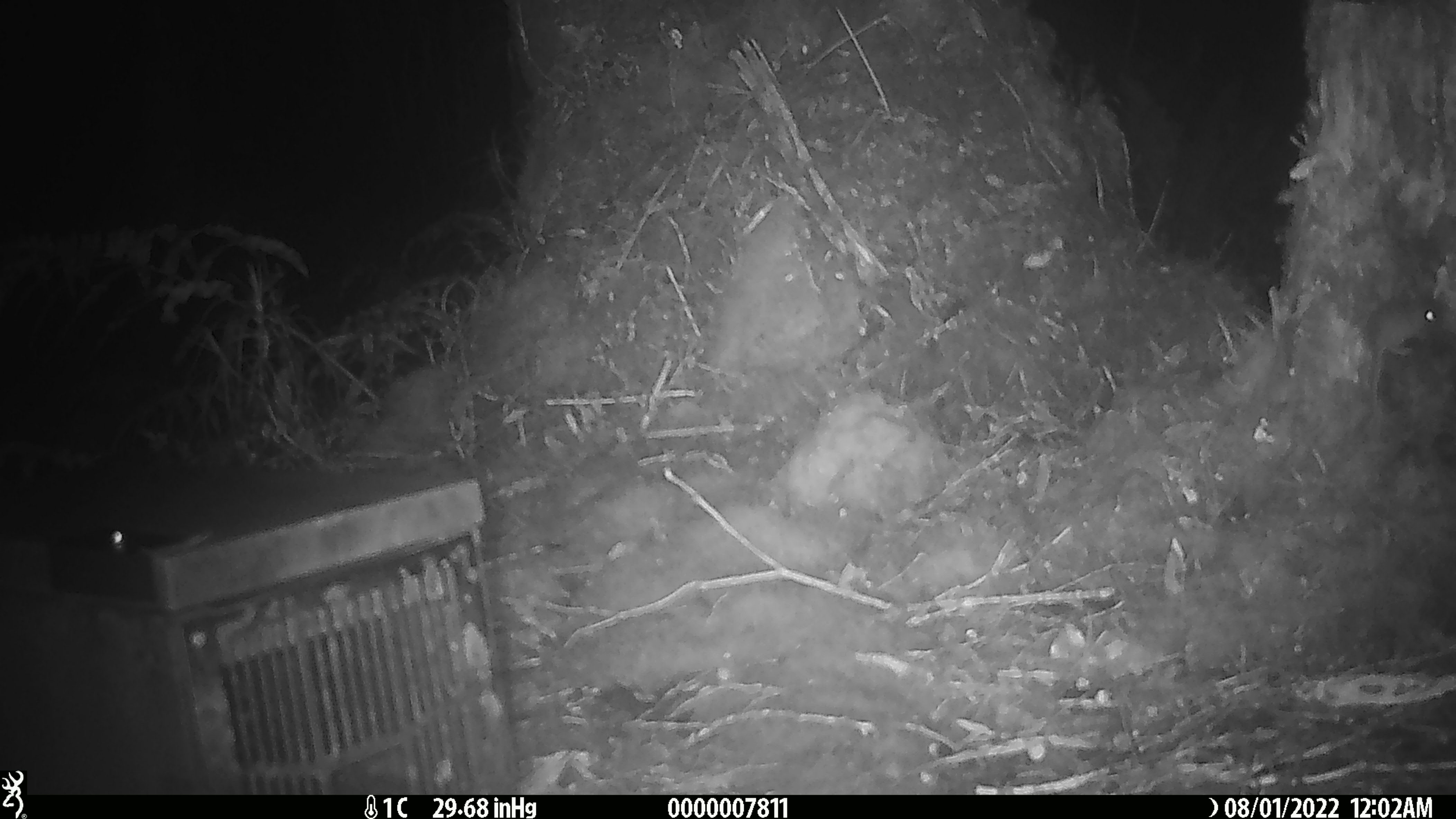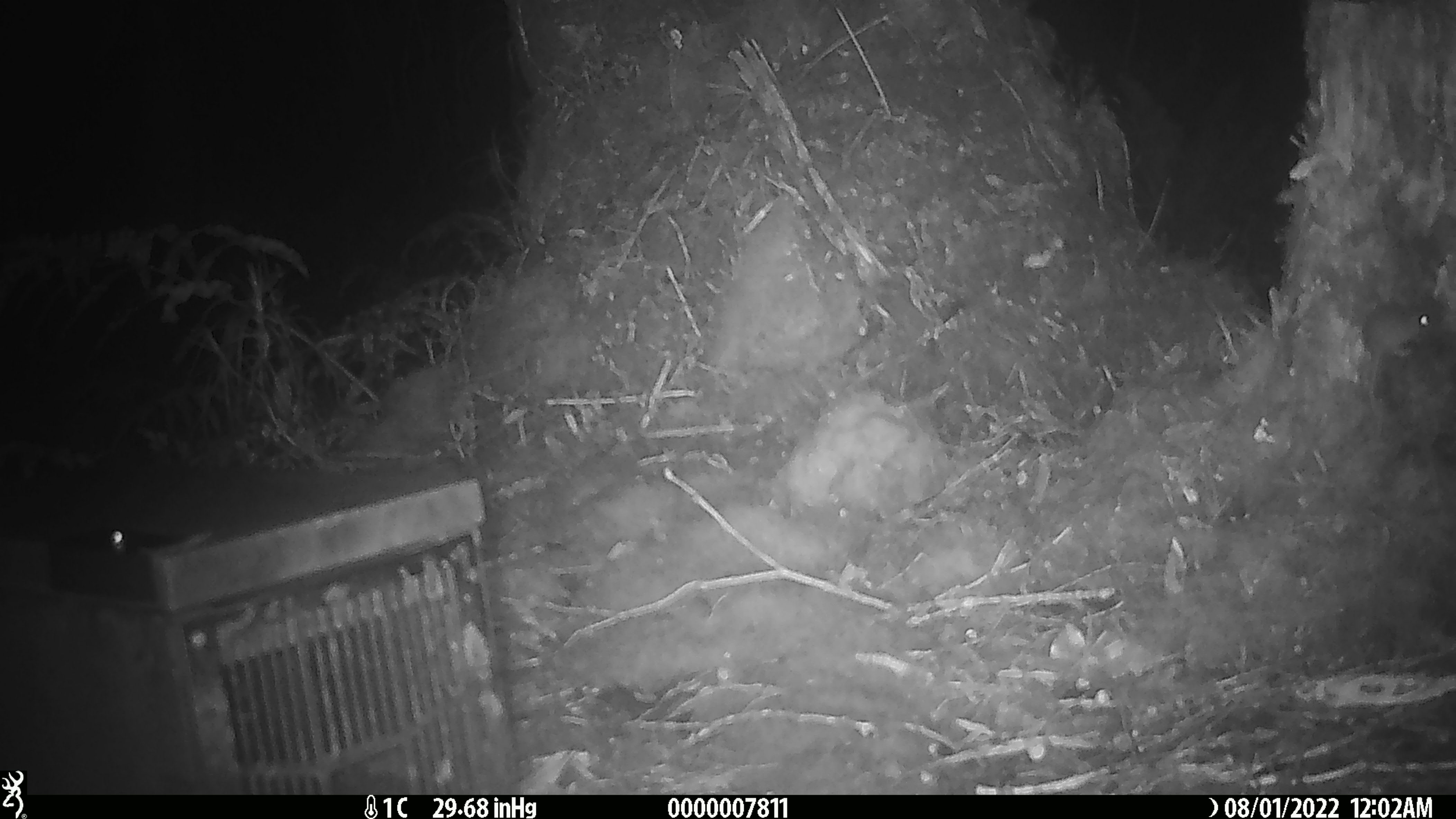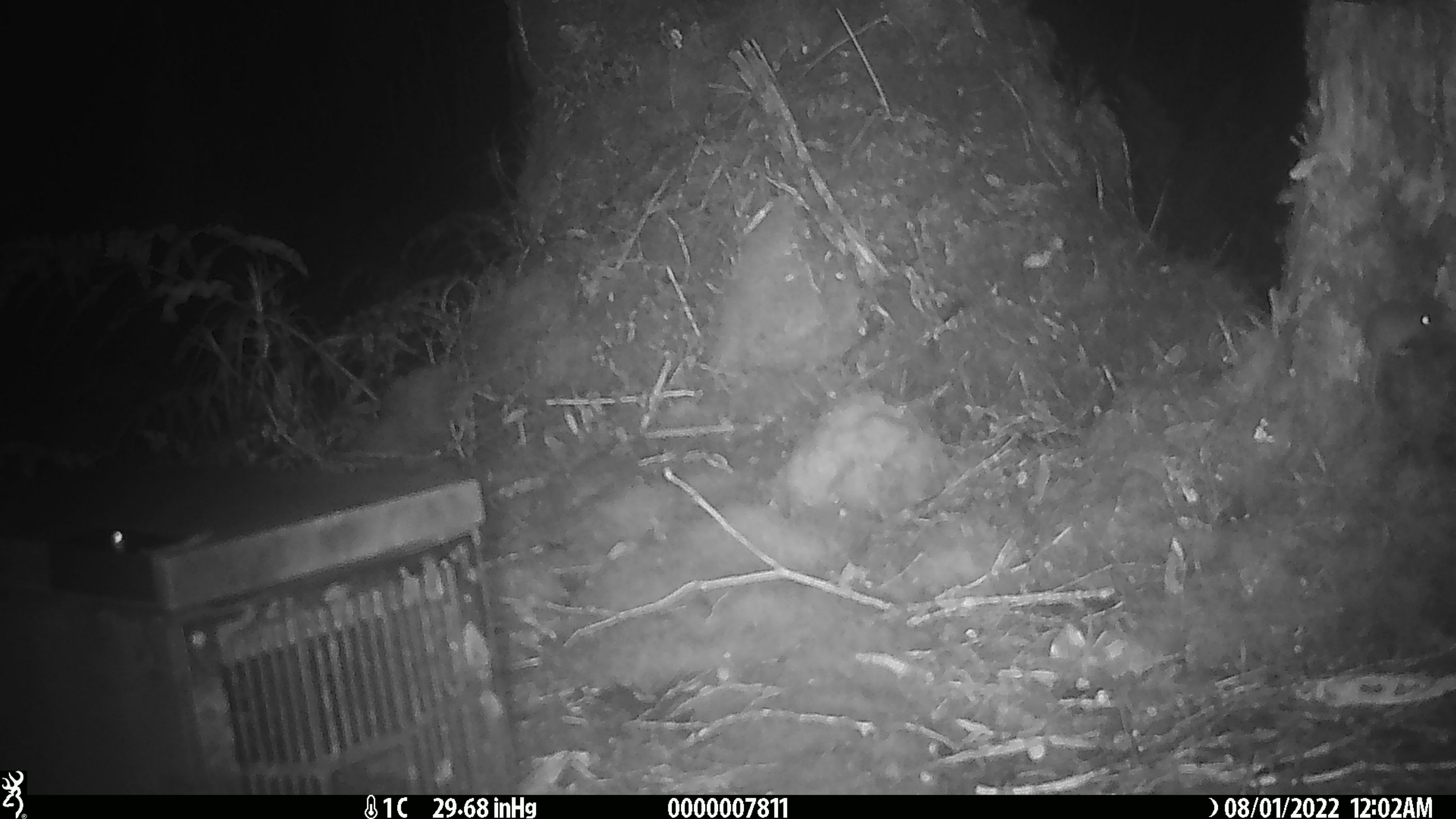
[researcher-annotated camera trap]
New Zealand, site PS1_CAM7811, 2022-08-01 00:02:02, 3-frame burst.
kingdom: Animalia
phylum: Chordata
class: Mammalia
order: Rodentia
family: Muridae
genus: Mus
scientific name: Mus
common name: mouse